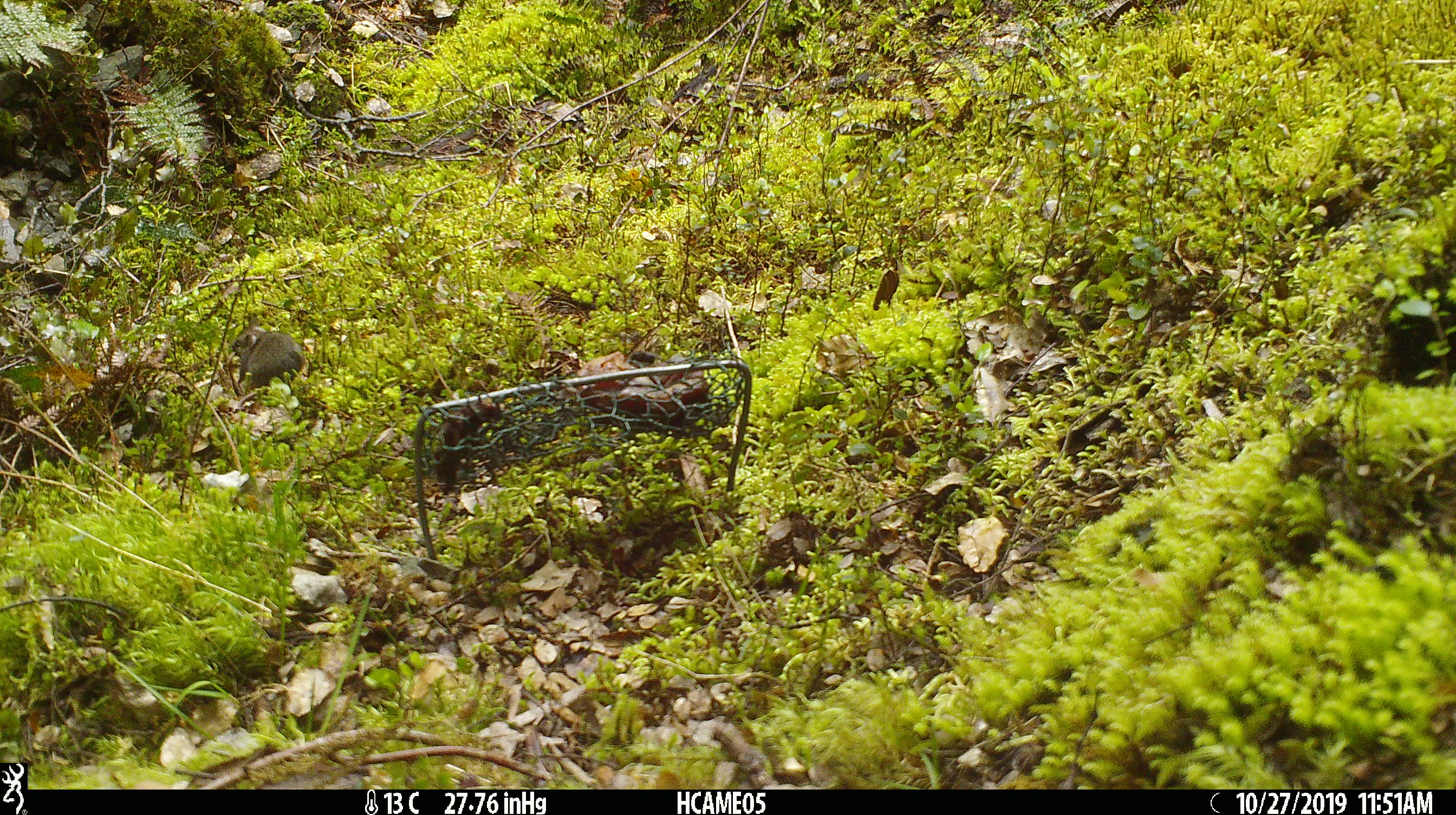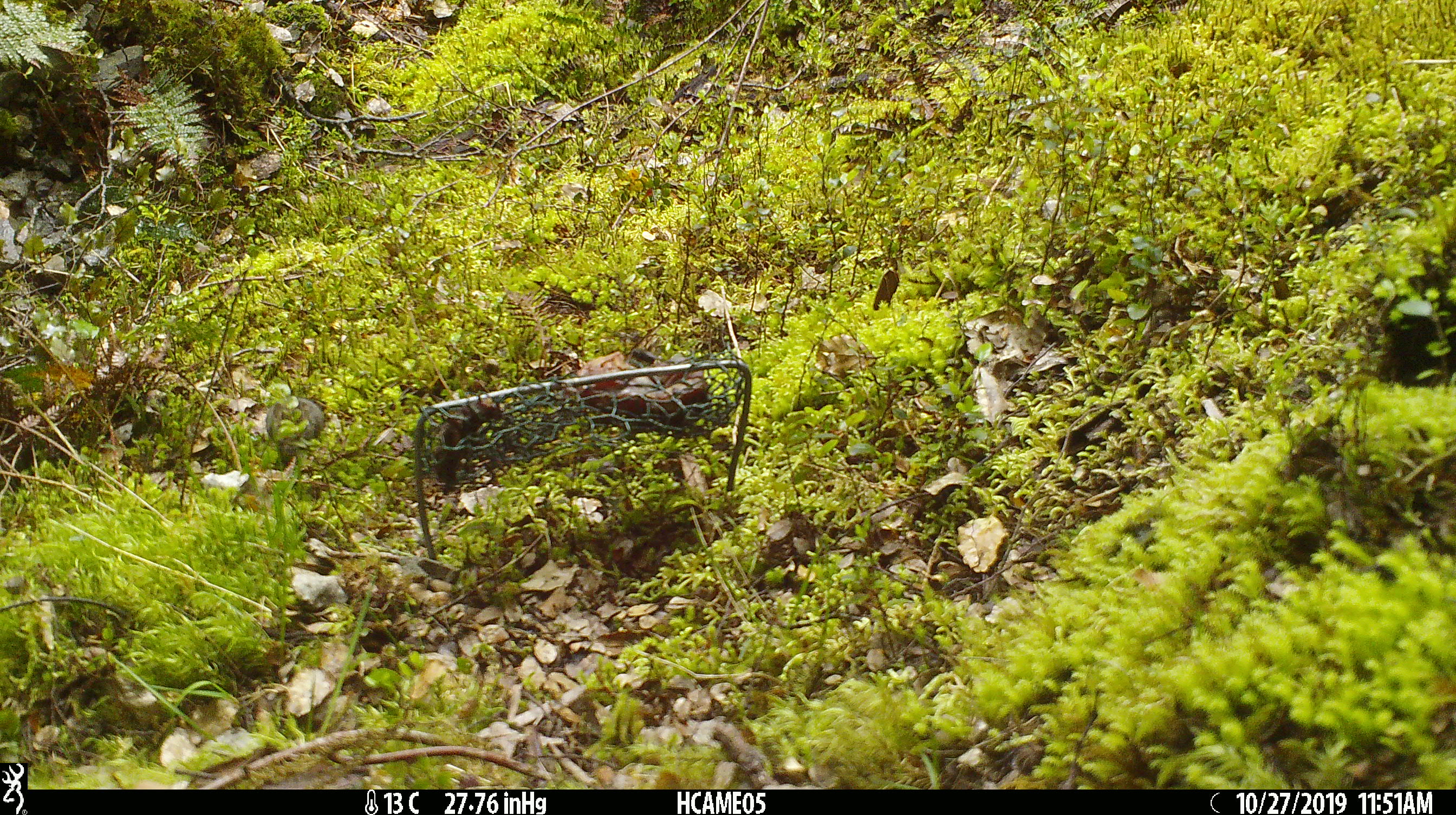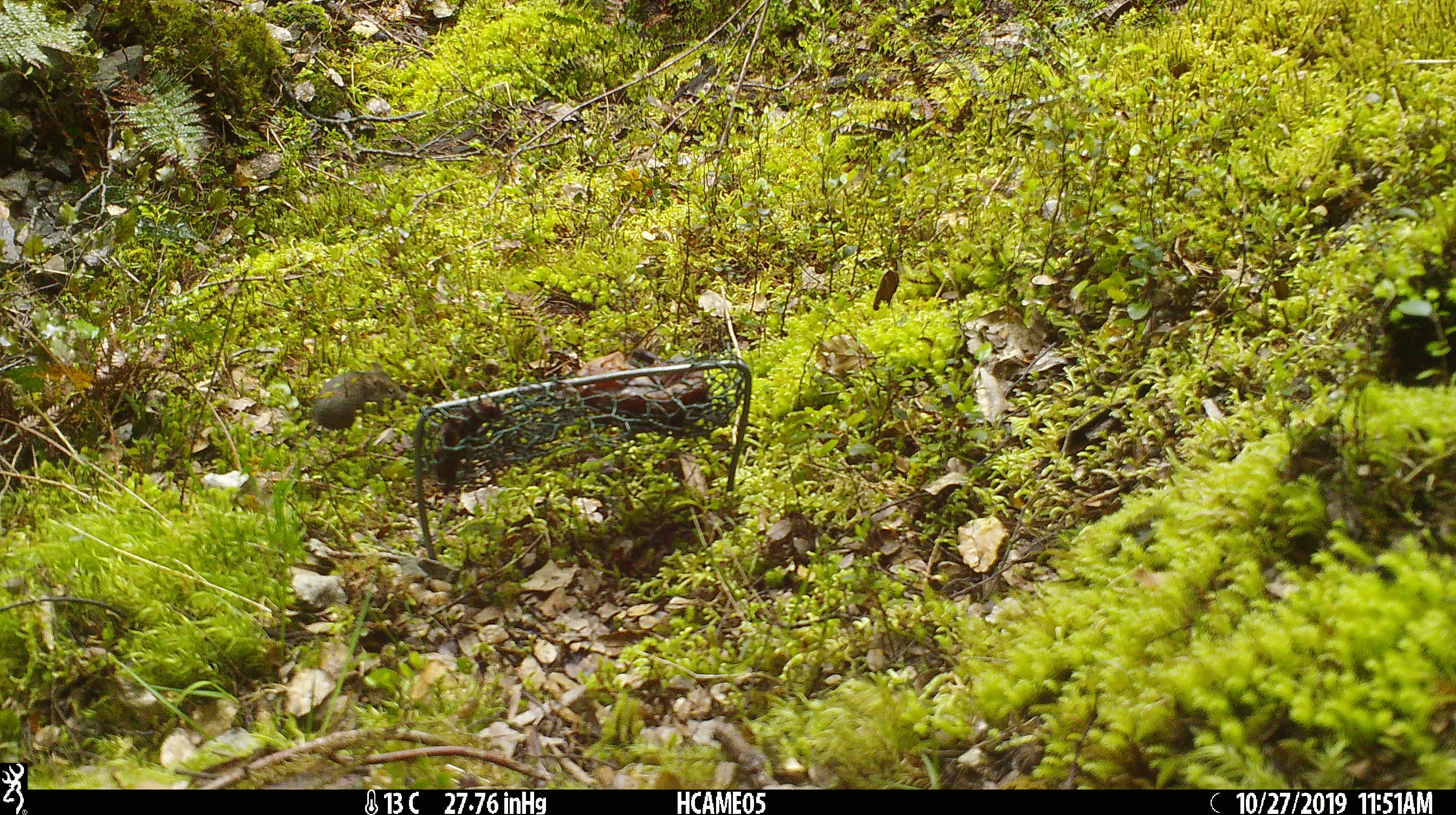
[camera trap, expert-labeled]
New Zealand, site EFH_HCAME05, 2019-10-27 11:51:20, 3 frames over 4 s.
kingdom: Animalia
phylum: Chordata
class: Mammalia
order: Rodentia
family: Muridae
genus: Mus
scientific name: Mus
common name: mouse